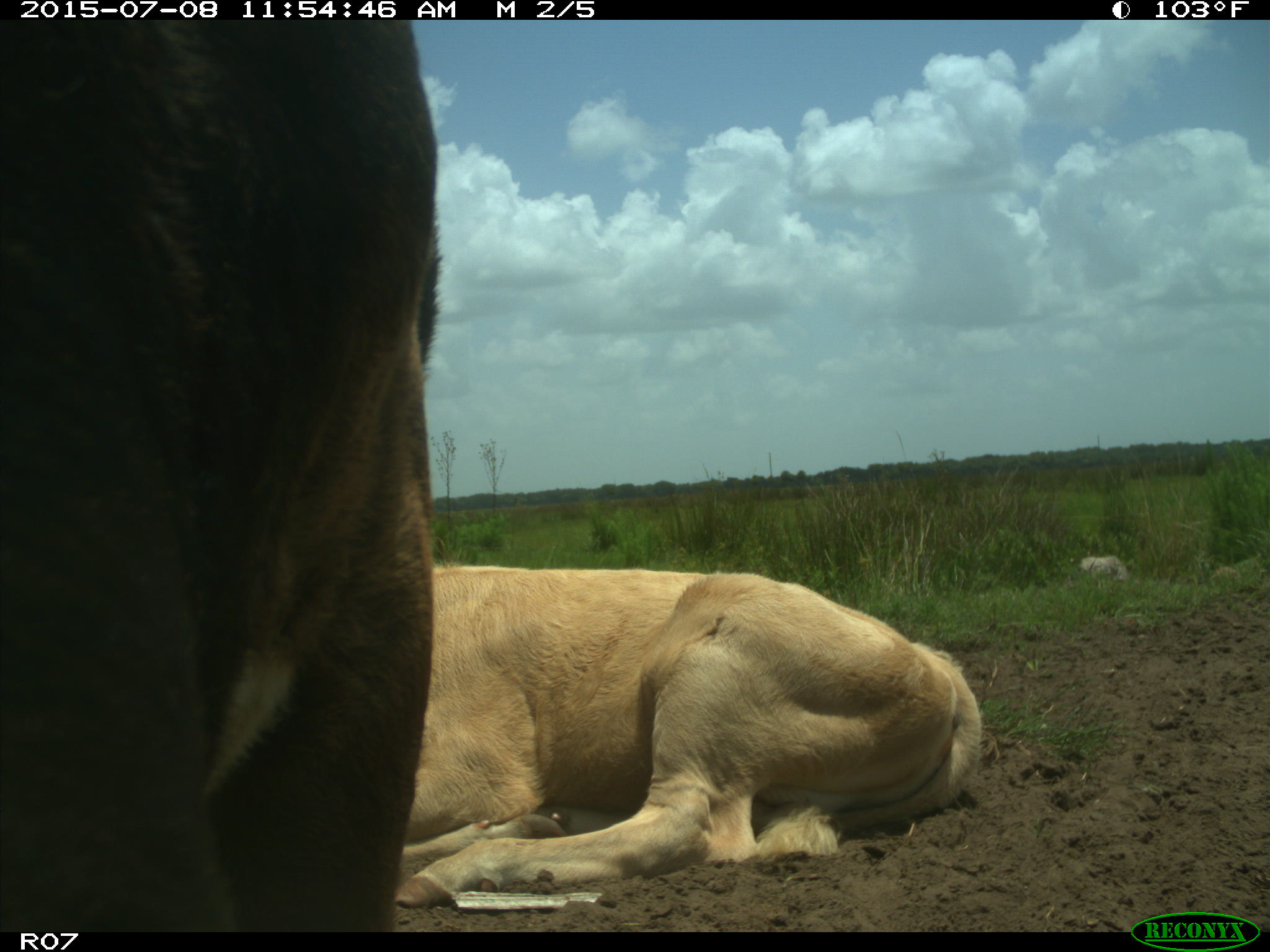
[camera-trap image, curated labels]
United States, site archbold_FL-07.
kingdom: Animalia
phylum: Chordata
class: Mammalia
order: Artiodactyla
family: Bovidae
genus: Bos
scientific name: Bos taurus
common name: domestic cow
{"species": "Bos taurus (domestic cow)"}